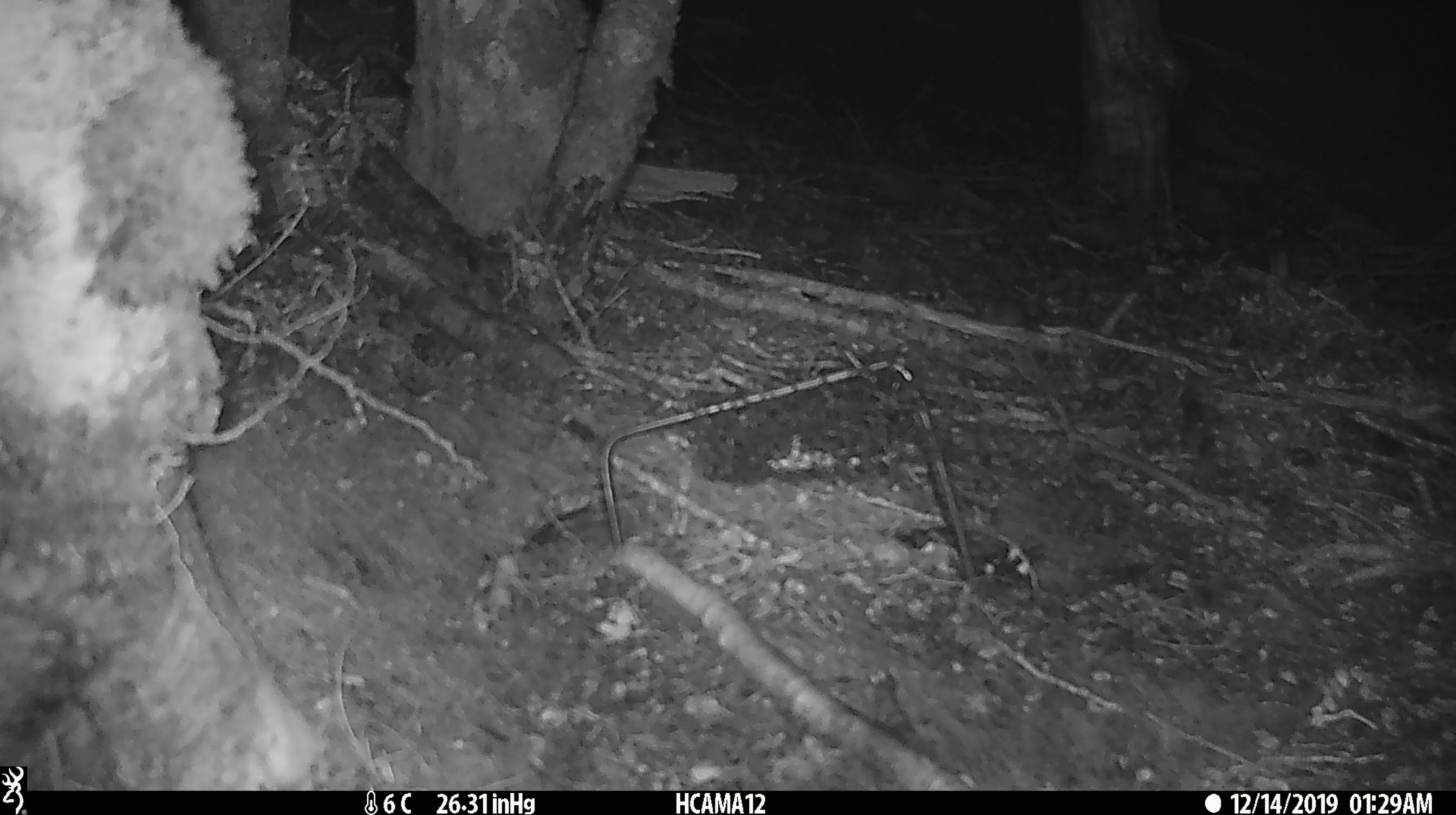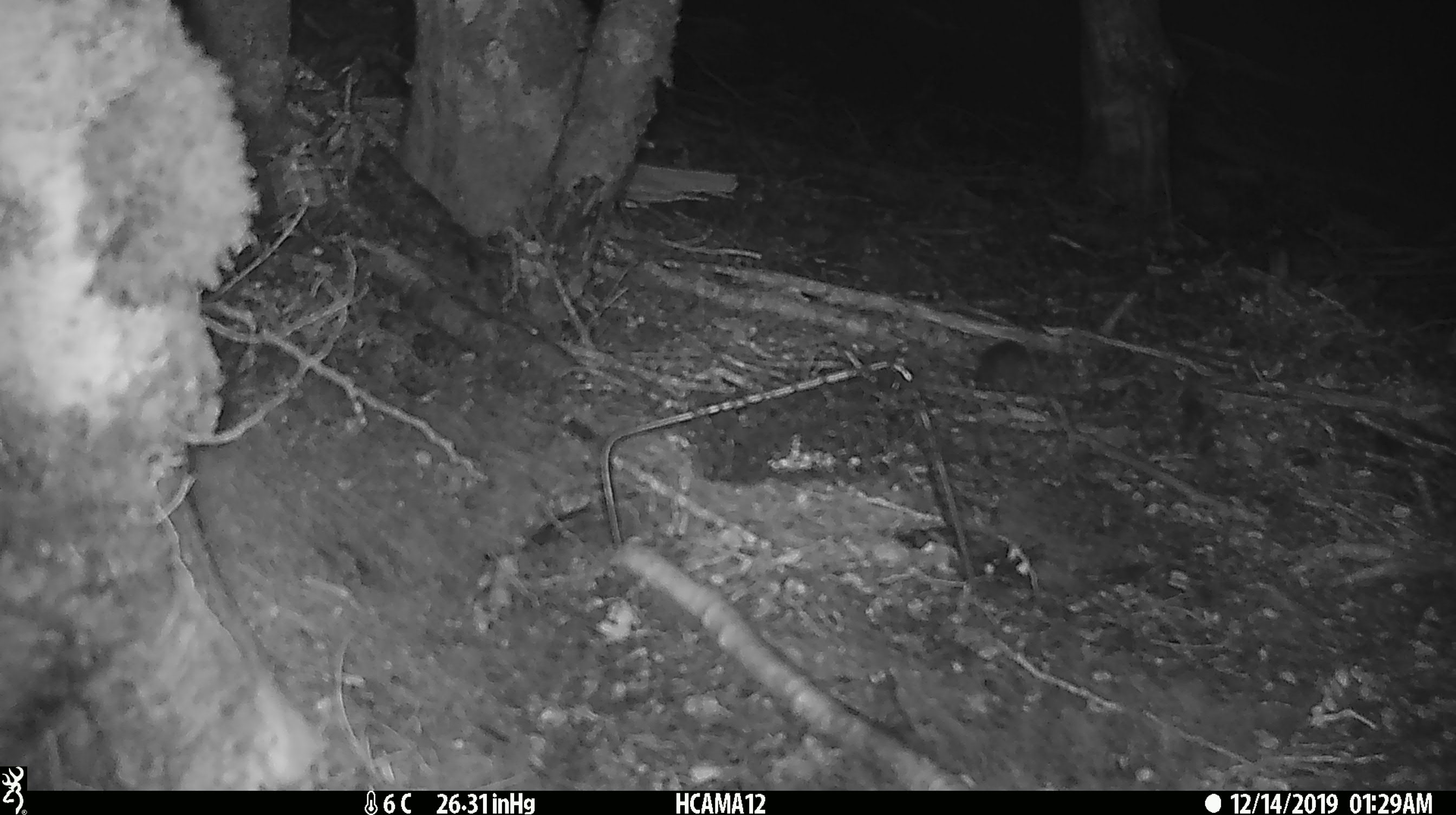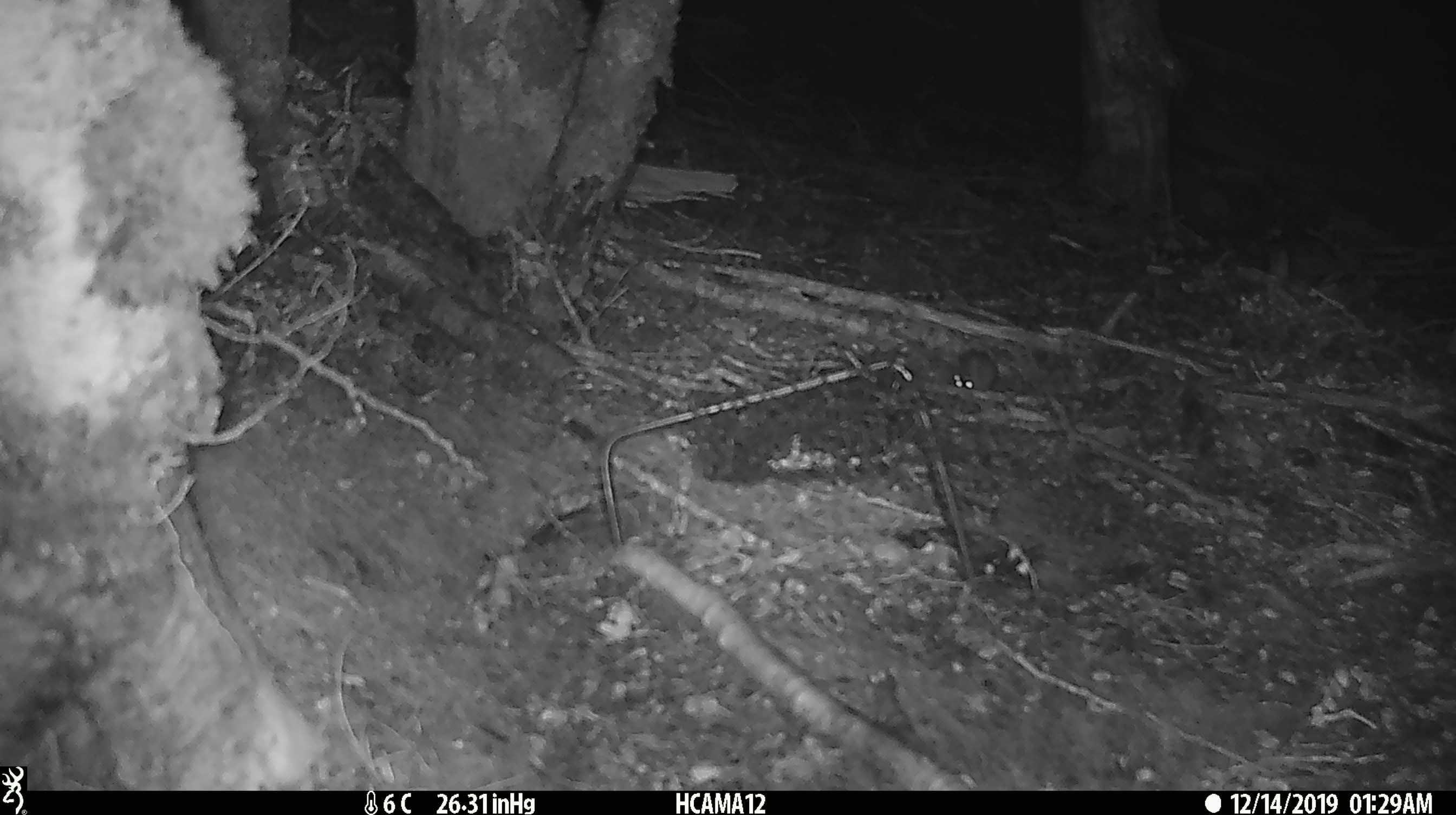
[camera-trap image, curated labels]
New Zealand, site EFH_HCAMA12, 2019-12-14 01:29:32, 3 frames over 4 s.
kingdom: Animalia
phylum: Chordata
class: Mammalia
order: Rodentia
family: Muridae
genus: Mus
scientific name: Mus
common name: mouse